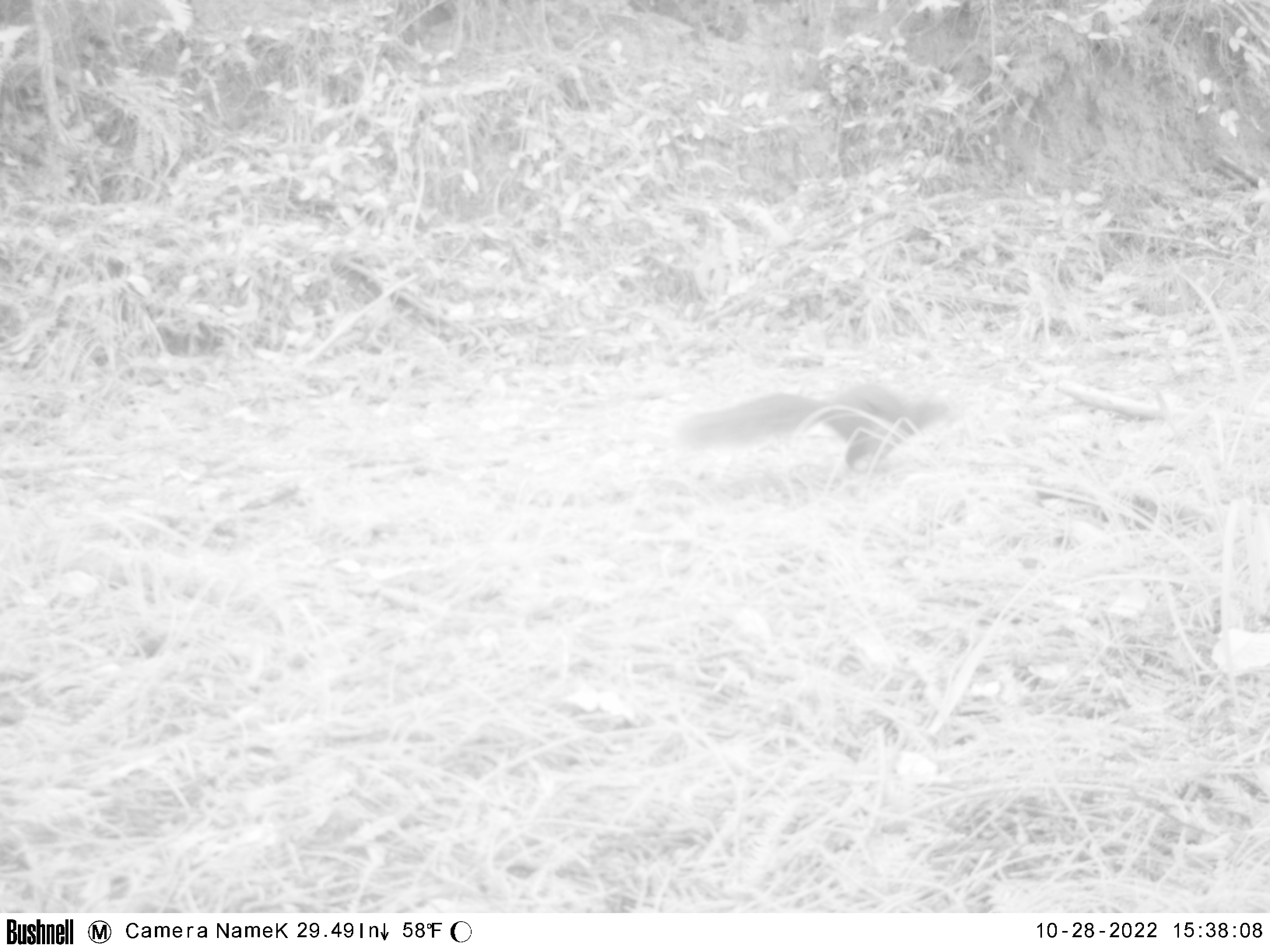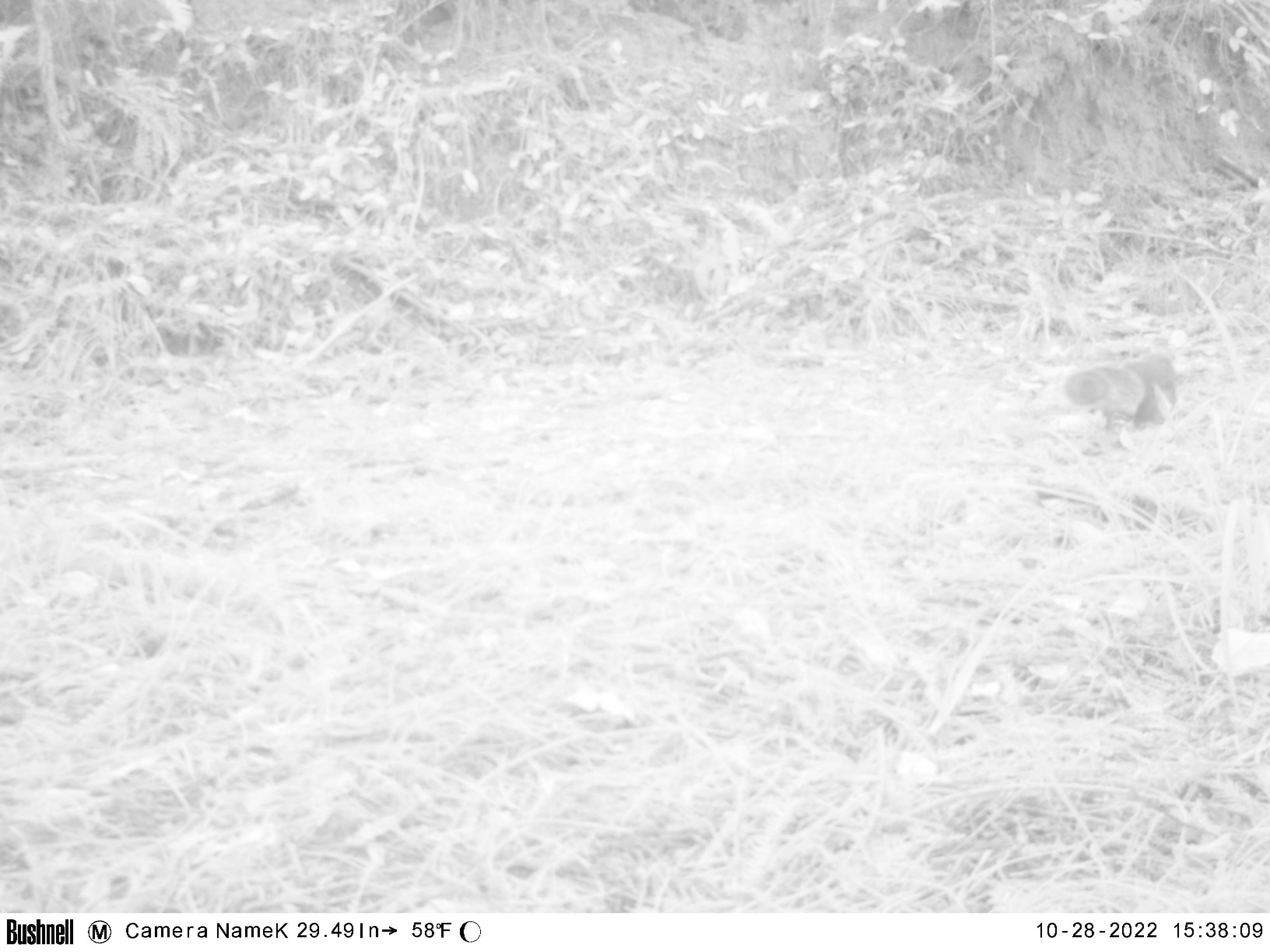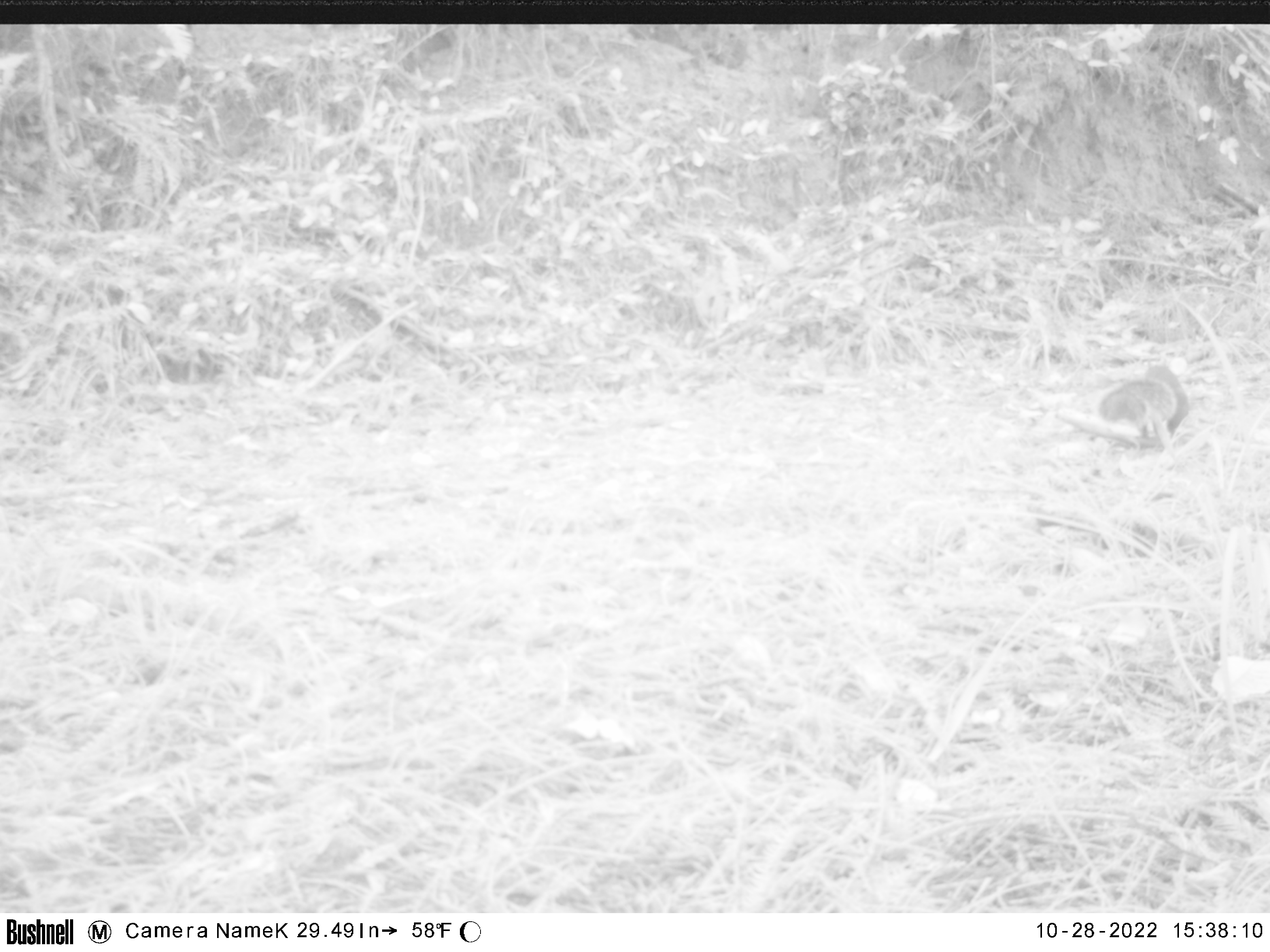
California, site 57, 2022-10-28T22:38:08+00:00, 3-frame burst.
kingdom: Animalia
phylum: Chordata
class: Mammalia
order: Rodentia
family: Sciuridae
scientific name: Sciuridae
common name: squirrel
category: unknown squirrel